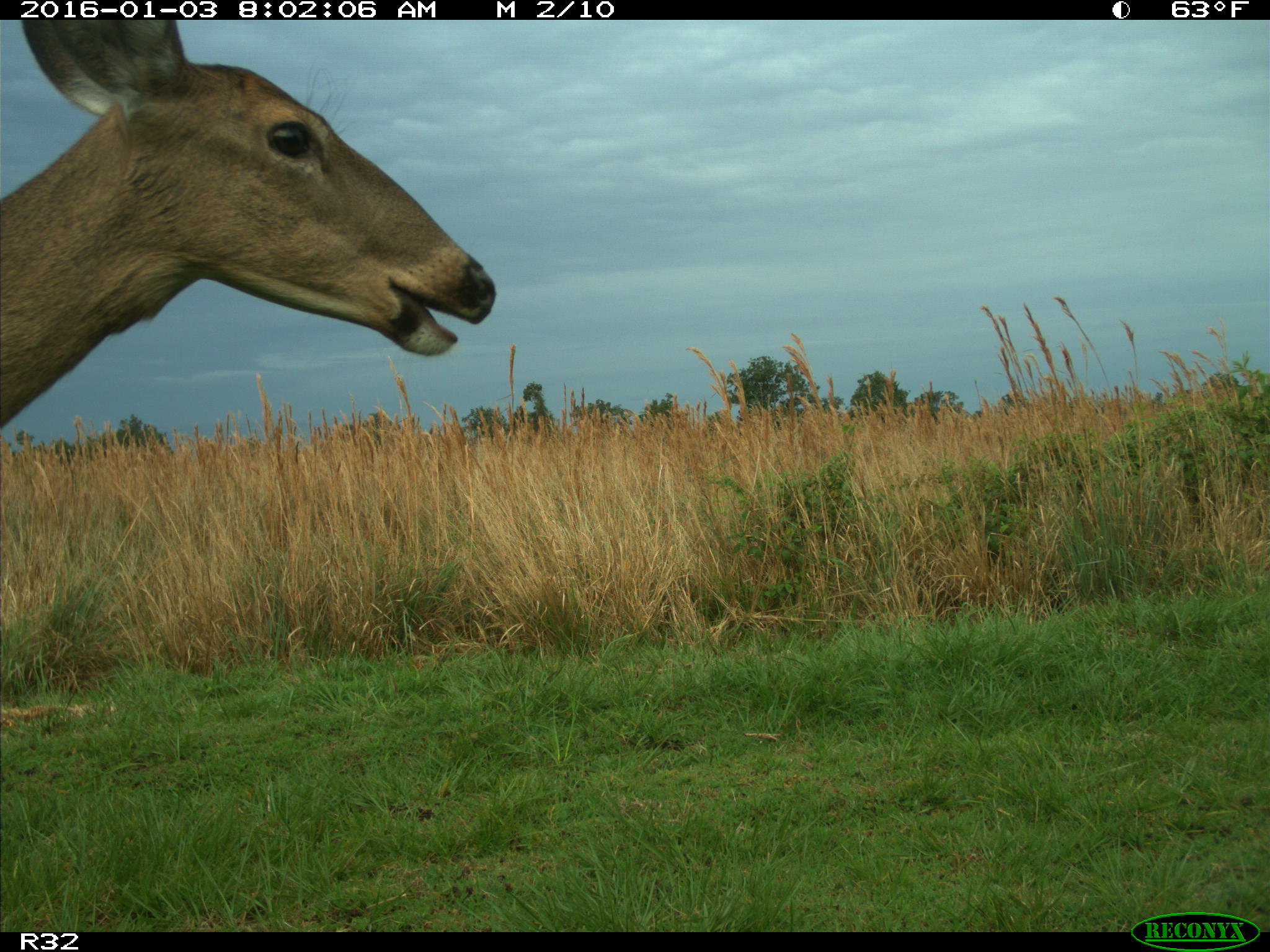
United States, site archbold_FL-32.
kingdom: Animalia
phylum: Chordata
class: Mammalia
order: Artiodactyla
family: Cervidae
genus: Odocoileus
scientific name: Odocoileus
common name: deer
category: unidentified deer